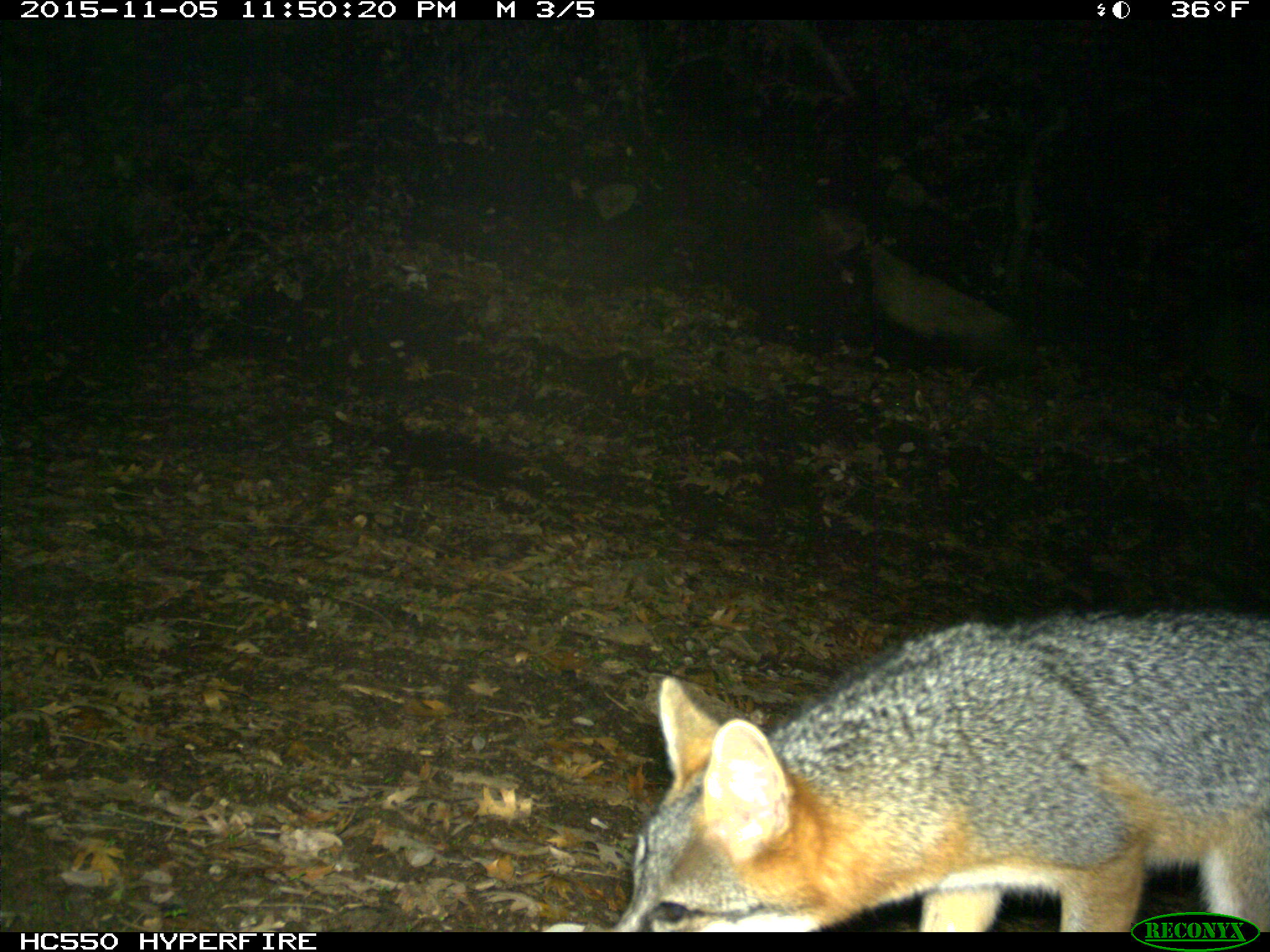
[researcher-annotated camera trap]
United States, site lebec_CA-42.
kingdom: Animalia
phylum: Chordata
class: Mammalia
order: Carnivora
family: Canidae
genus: Urocyon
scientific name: Urocyon cinereoargenteus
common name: gray fox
Urocyon cinereoargenteus (gray fox).